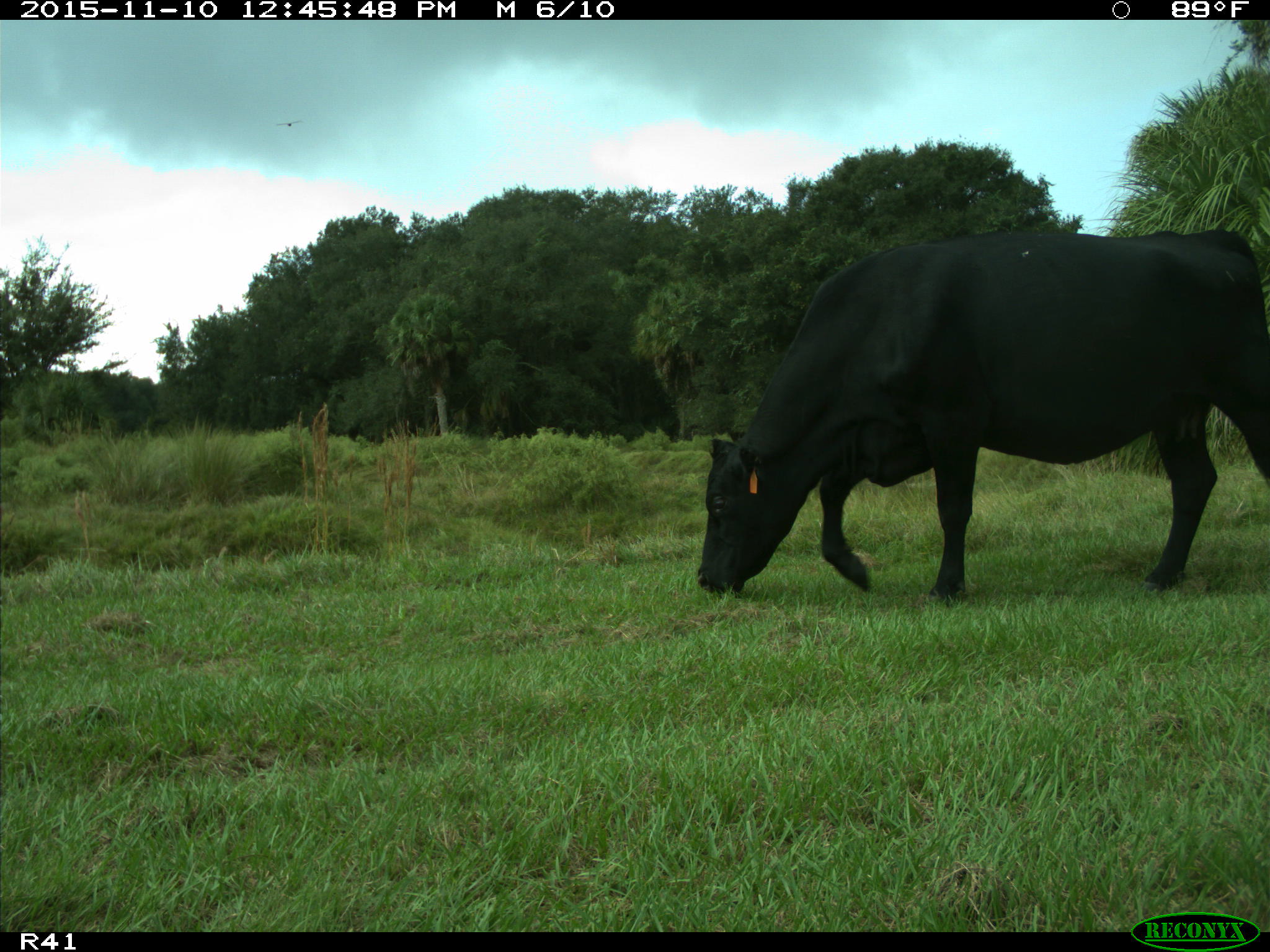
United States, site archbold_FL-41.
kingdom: Animalia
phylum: Chordata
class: Mammalia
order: Artiodactyla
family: Bovidae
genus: Bos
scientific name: Bos taurus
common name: domestic cow